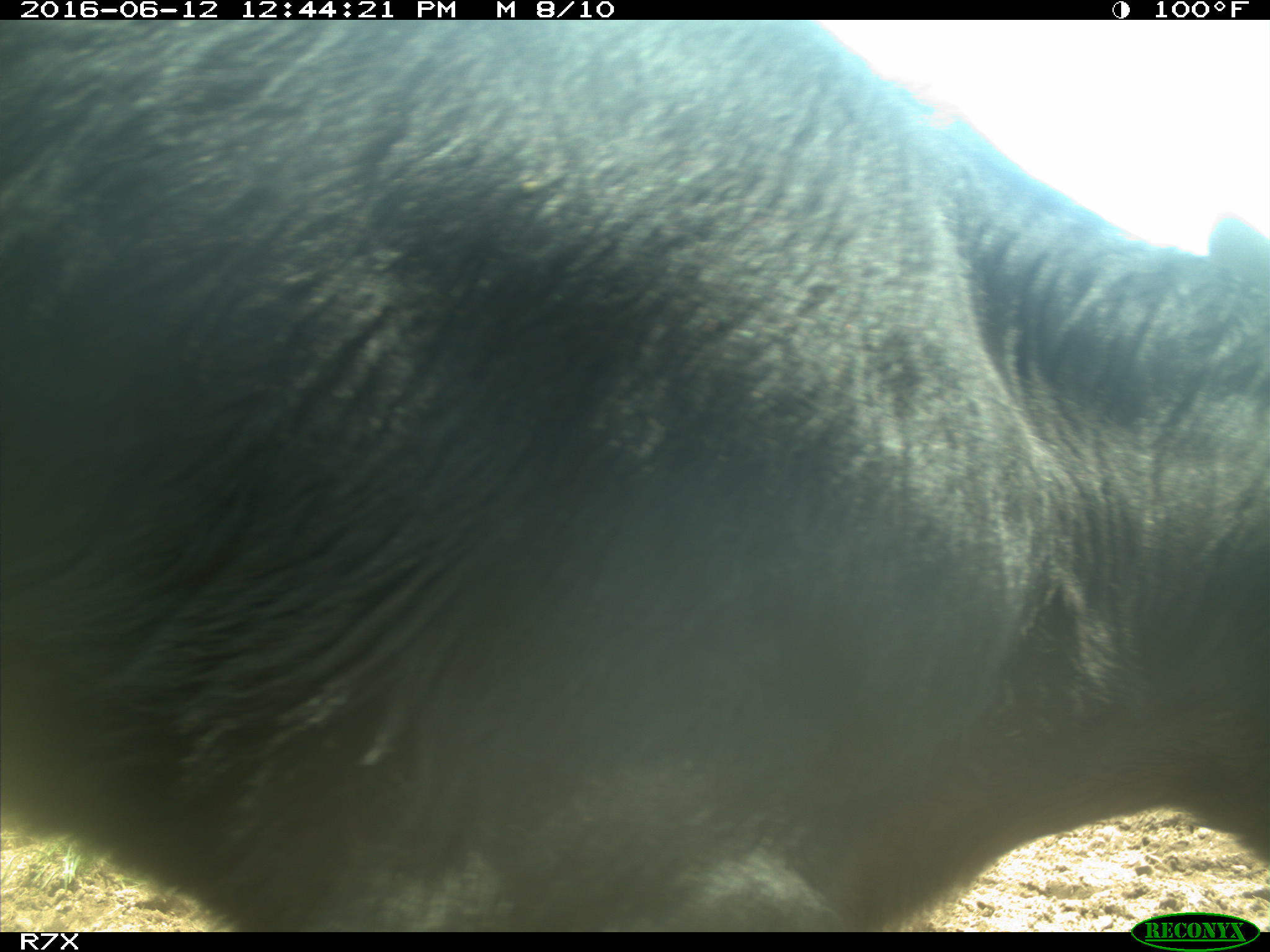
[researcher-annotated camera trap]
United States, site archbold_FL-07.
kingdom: Animalia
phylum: Chordata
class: Mammalia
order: Artiodactyla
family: Bovidae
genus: Bos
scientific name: Bos taurus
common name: domestic cow